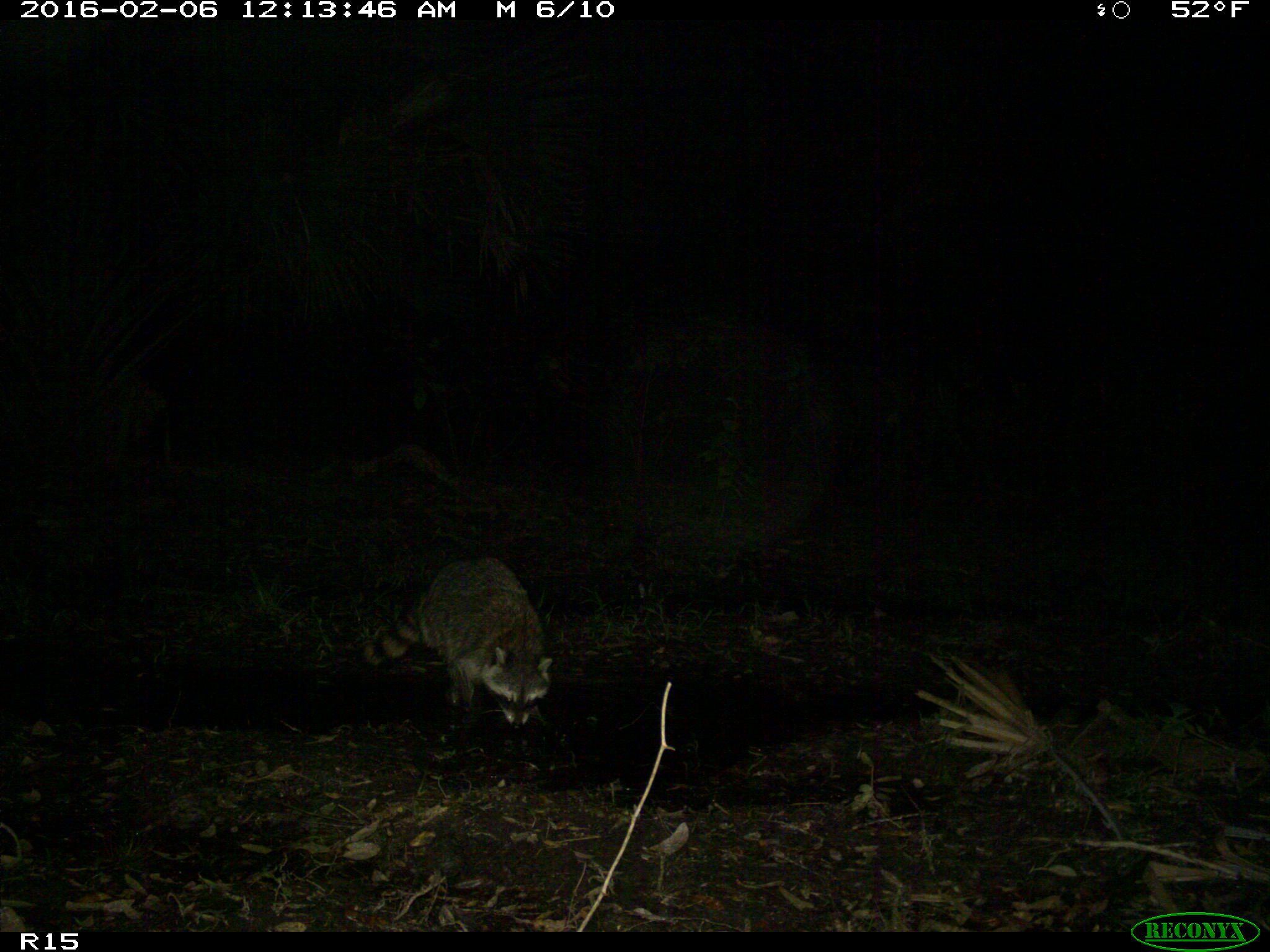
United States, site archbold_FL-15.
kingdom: Animalia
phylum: Chordata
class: Mammalia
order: Carnivora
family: Procyonidae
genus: Procyon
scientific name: Procyon lotor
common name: common raccoon